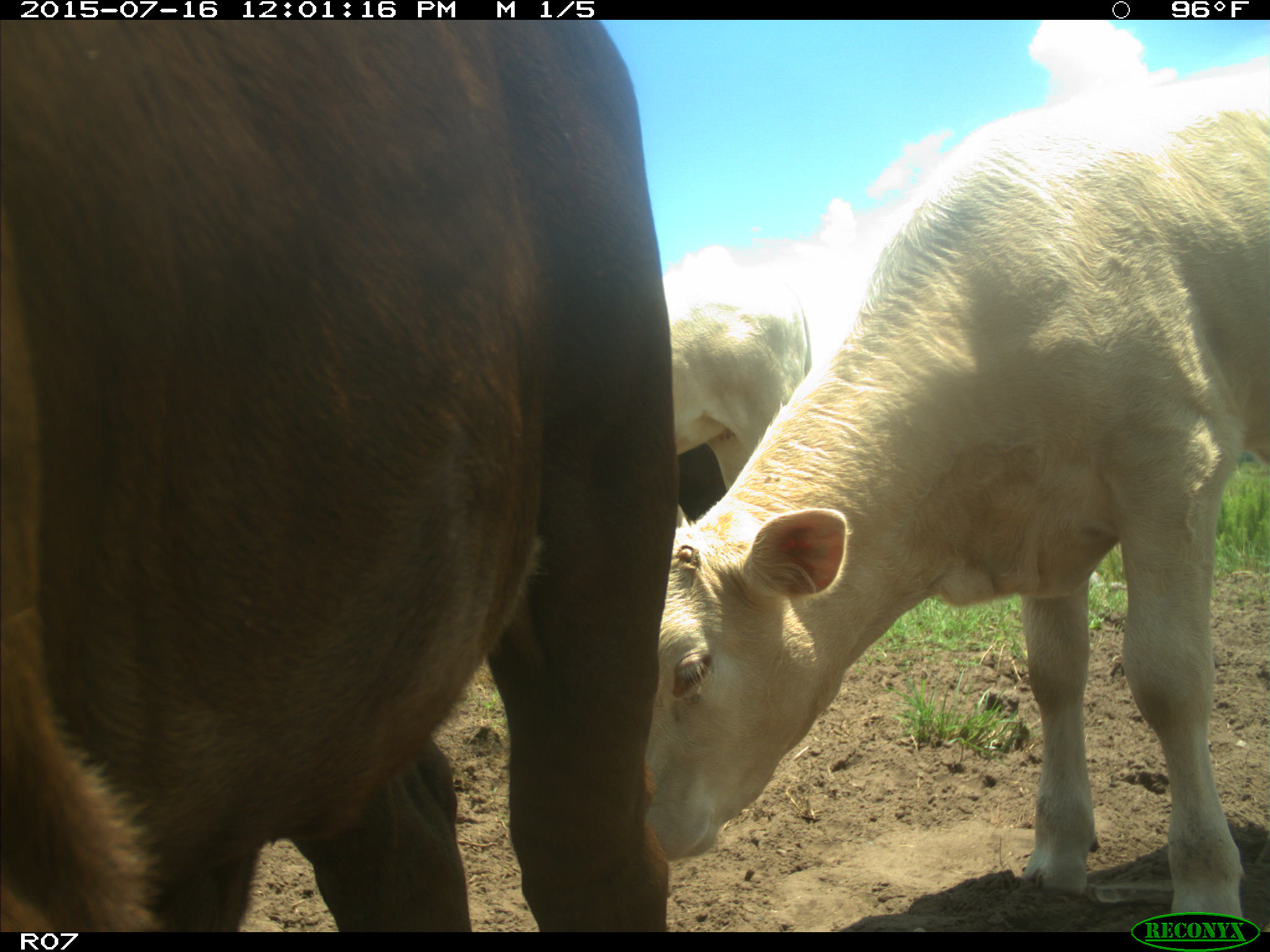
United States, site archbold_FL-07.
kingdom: Animalia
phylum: Chordata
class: Mammalia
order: Artiodactyla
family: Bovidae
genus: Bos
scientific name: Bos taurus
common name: domestic cow